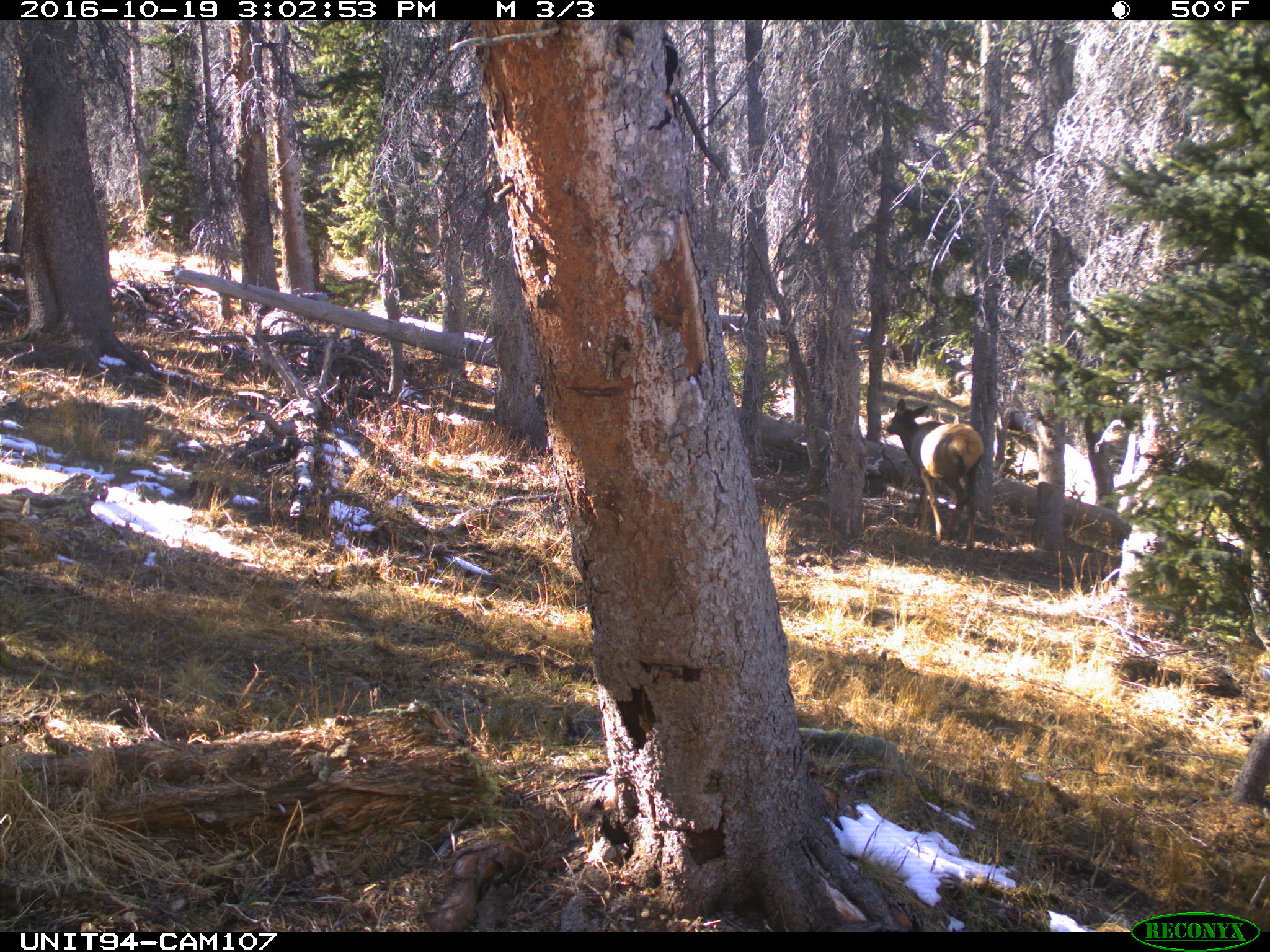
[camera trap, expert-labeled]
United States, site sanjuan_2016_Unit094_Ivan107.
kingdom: Animalia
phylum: Chordata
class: Mammalia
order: Artiodactyla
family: Cervidae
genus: Cervus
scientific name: Cervus elaphus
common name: red deer